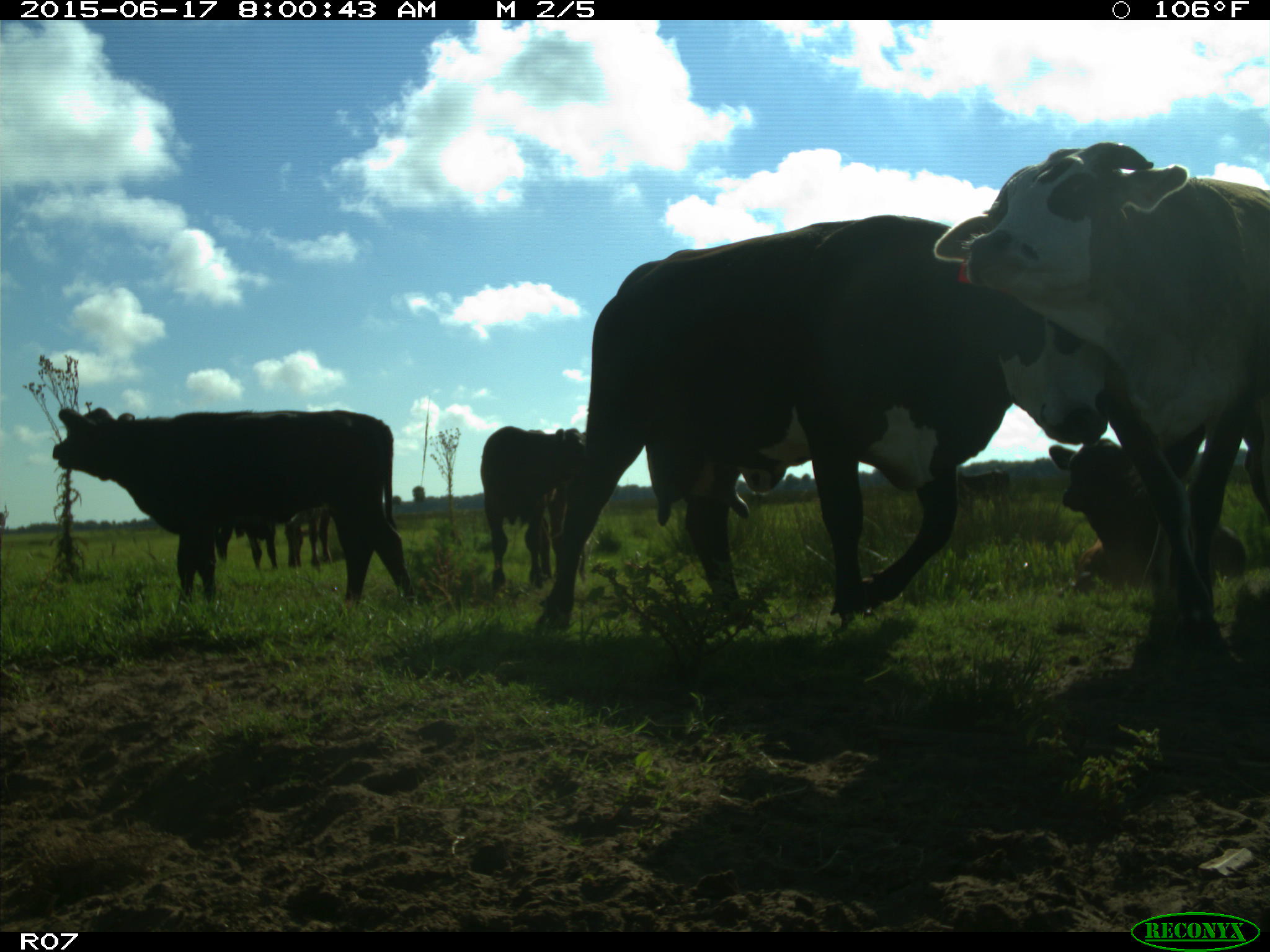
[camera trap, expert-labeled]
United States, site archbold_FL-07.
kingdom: Animalia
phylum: Chordata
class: Mammalia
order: Artiodactyla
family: Bovidae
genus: Bos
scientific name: Bos taurus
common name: domestic cow